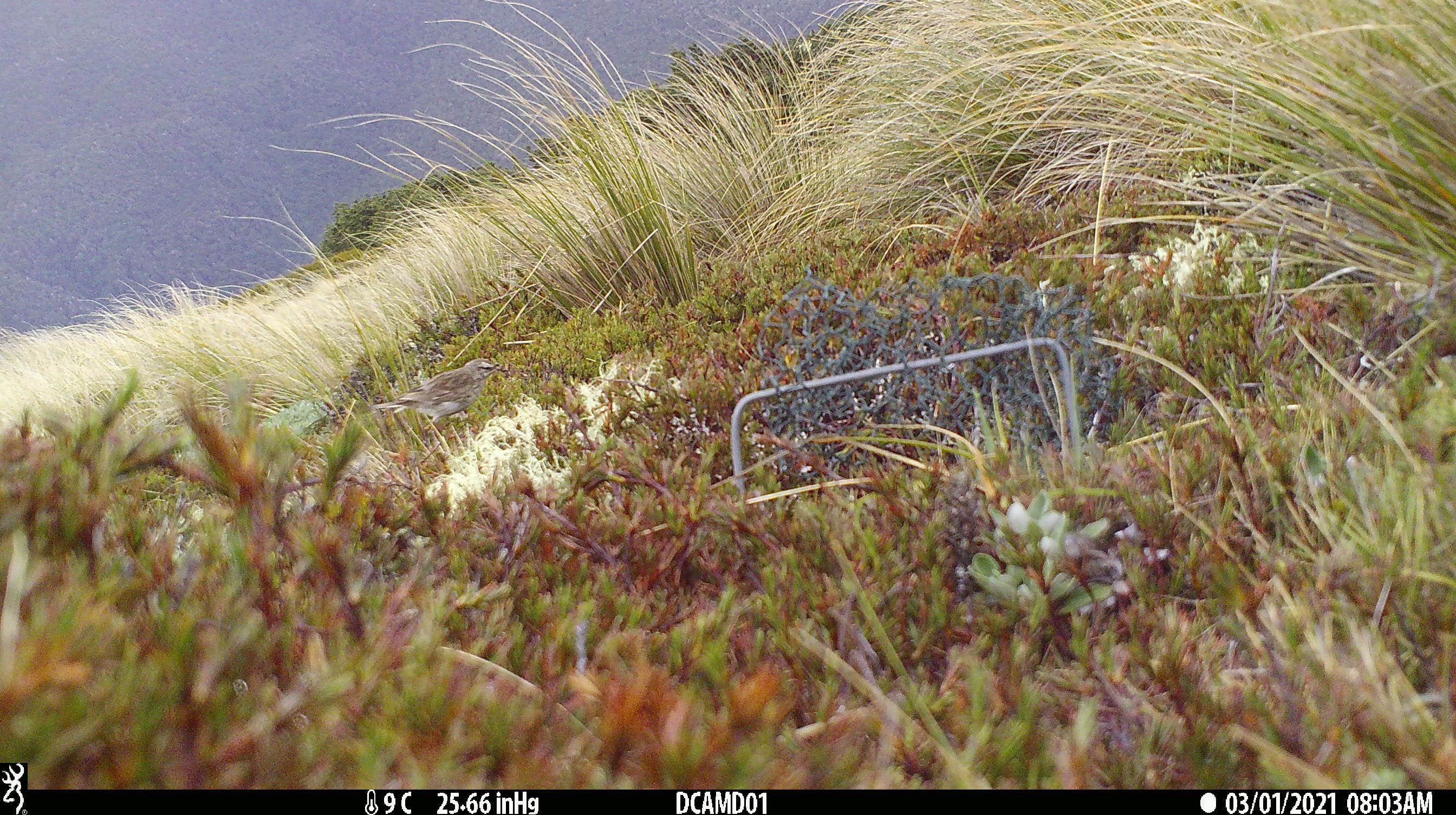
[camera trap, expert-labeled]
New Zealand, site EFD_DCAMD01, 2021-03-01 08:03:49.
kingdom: Animalia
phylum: Chordata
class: Aves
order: Passeriformes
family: Motacillidae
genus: Anthus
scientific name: Anthus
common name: pipit